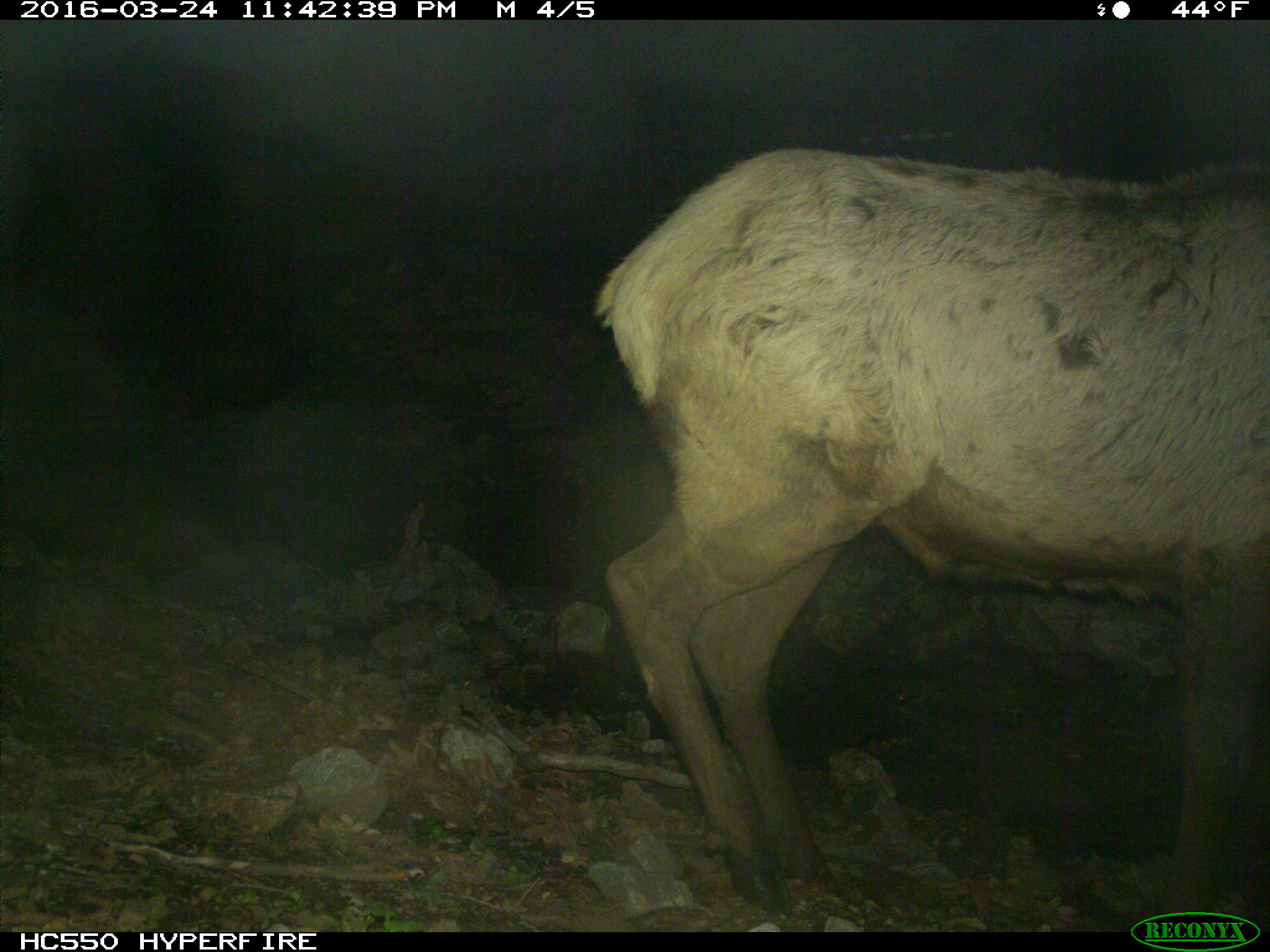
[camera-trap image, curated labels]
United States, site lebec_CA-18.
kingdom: Animalia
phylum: Chordata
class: Mammalia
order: Artiodactyla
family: Cervidae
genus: Cervus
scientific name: Cervus canadensis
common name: elk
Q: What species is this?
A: Cervus canadensis (elk).